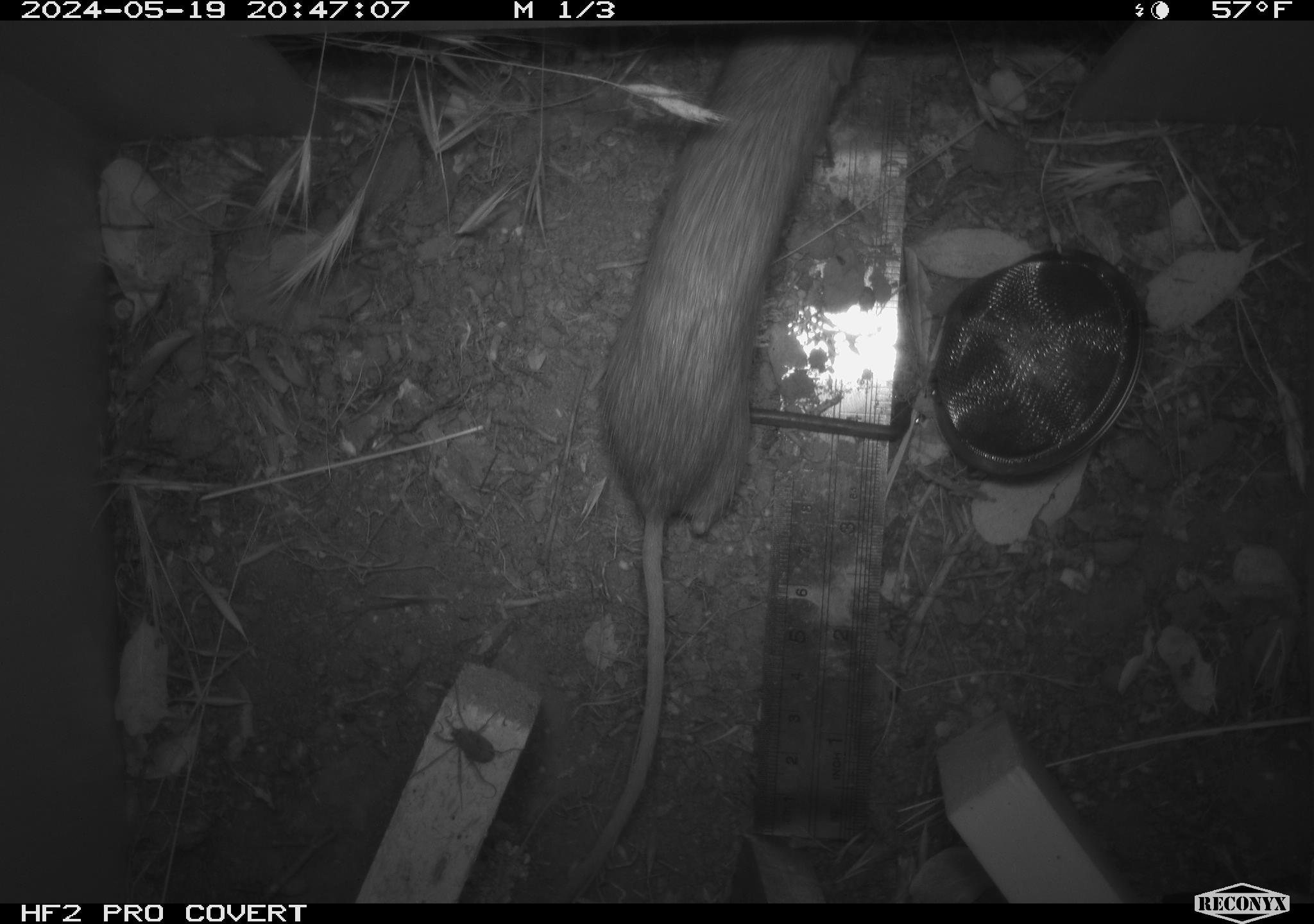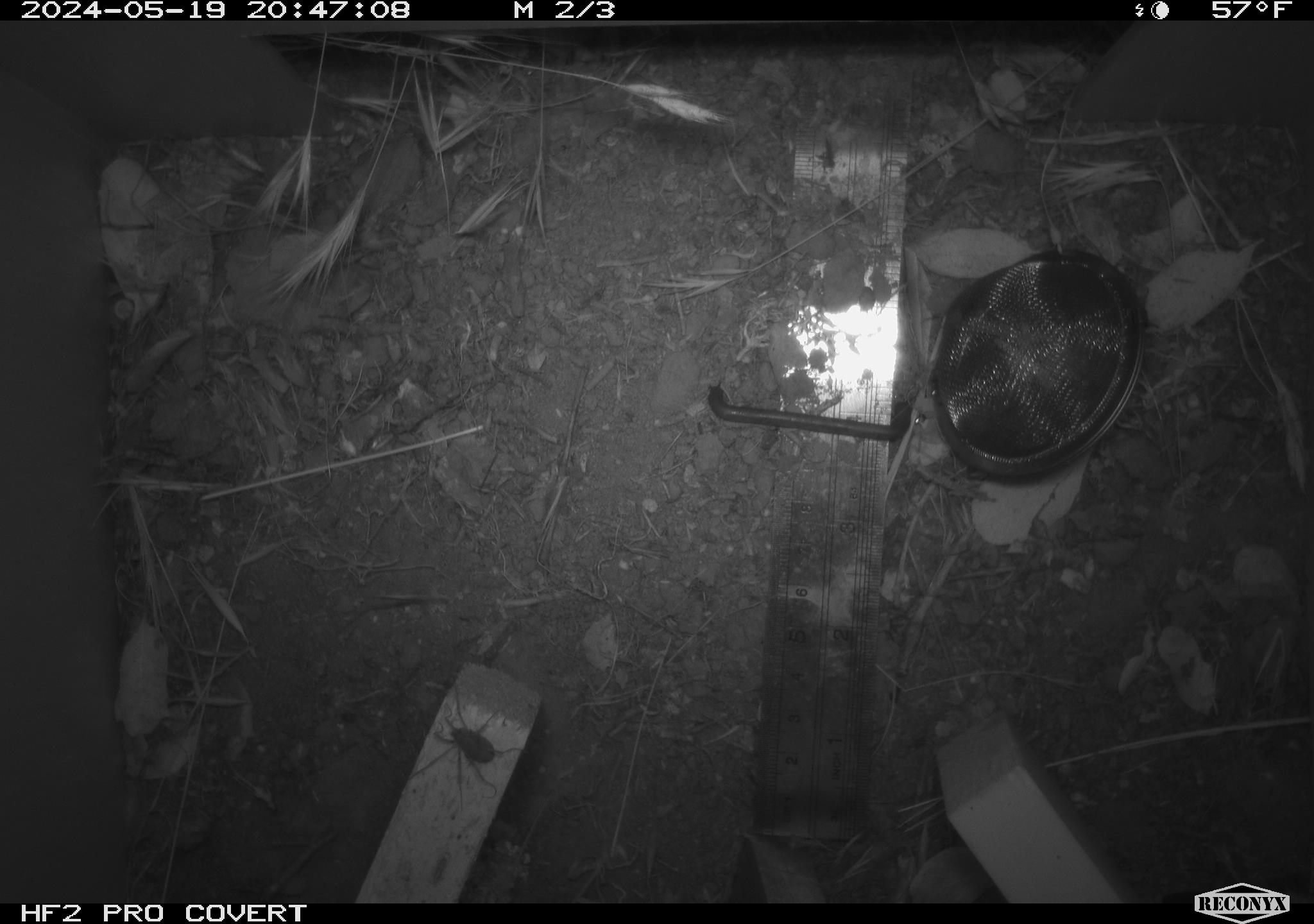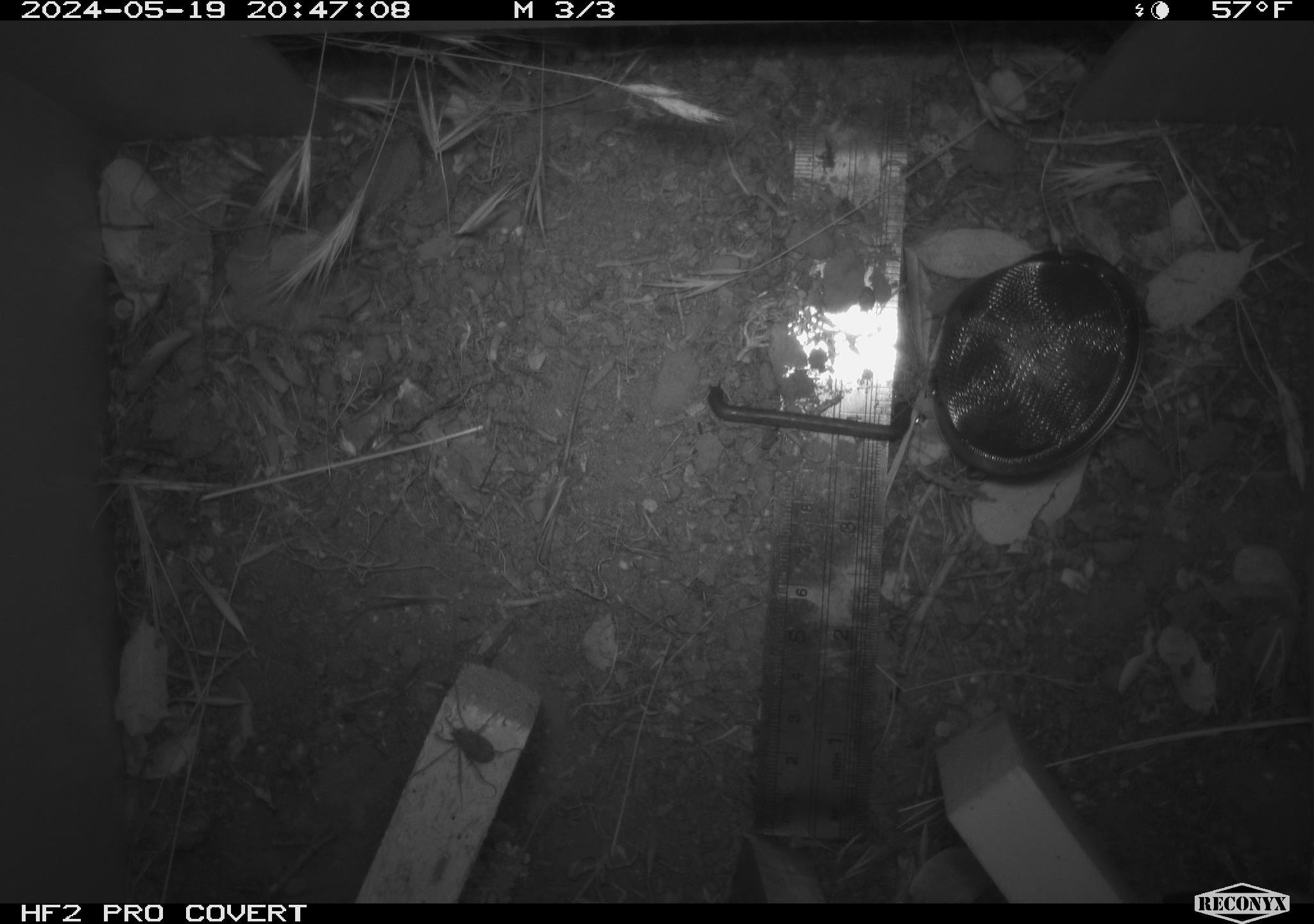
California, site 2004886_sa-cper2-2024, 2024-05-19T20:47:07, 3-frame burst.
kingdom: Animalia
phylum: Chordata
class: Mammalia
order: Rodentia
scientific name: Rodentia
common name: rodent